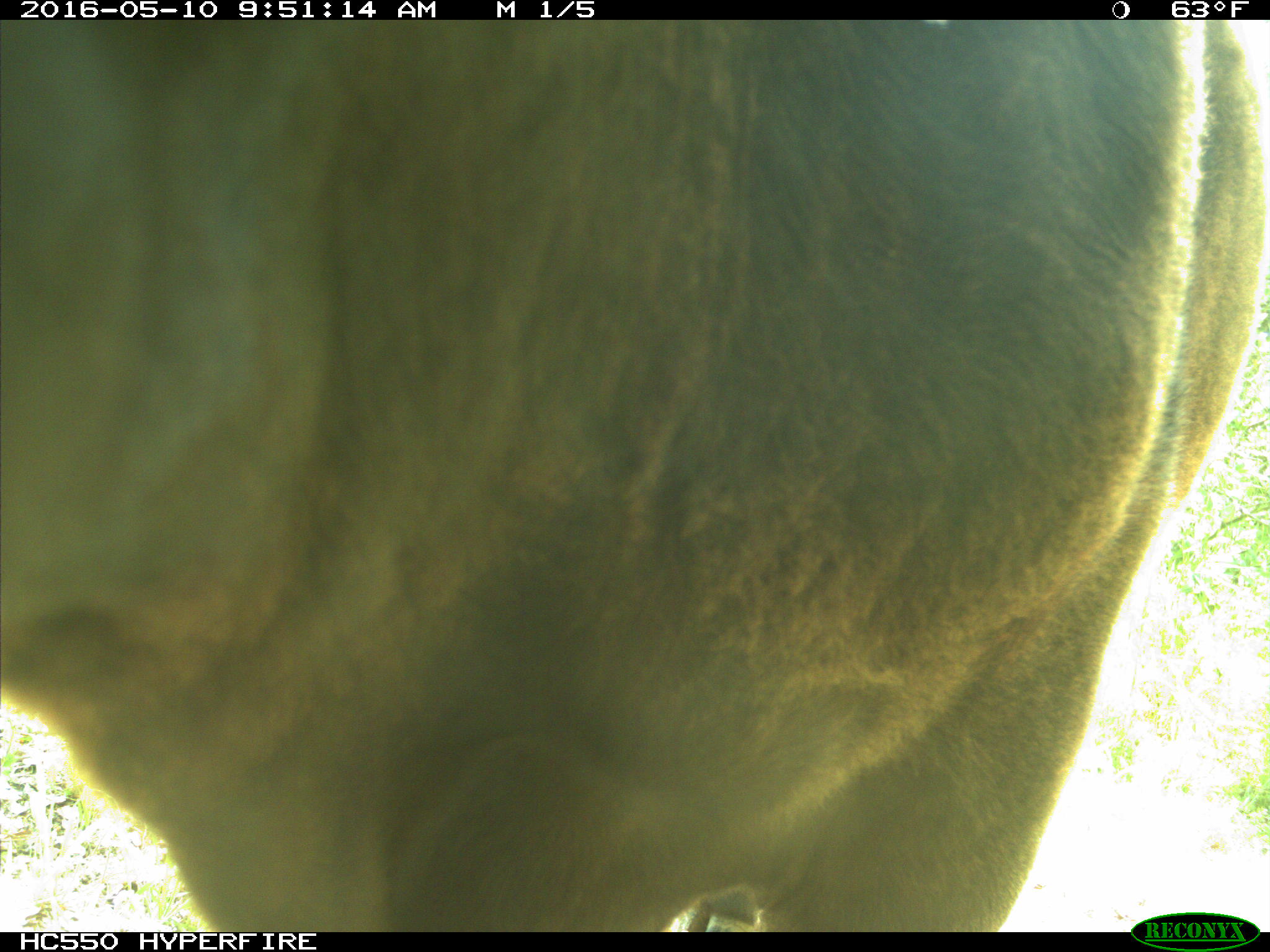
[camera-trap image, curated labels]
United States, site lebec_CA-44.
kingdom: Animalia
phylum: Chordata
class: Mammalia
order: Artiodactyla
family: Bovidae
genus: Bos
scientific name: Bos taurus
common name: domestic cow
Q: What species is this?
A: Bos taurus (domestic cow).